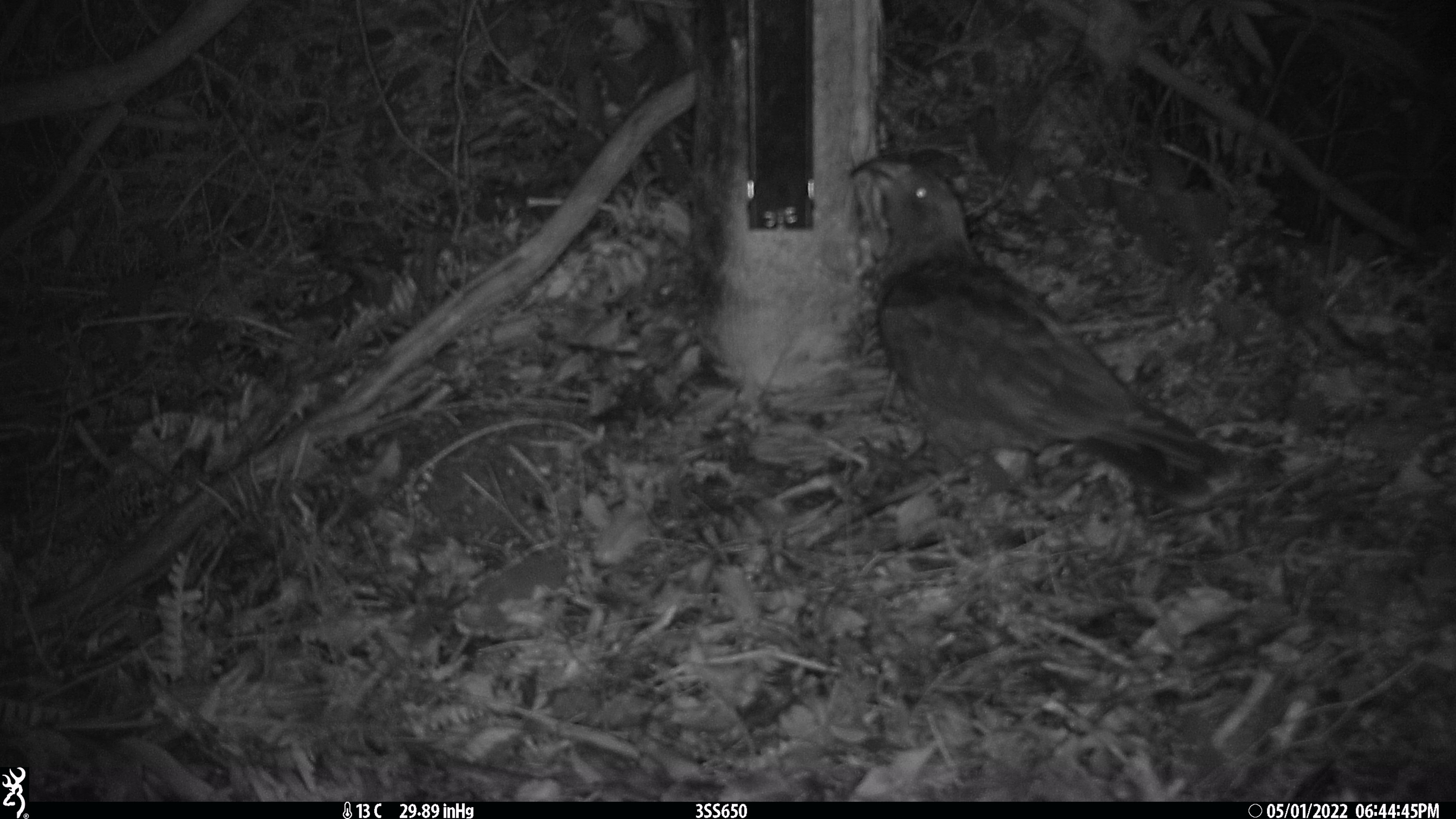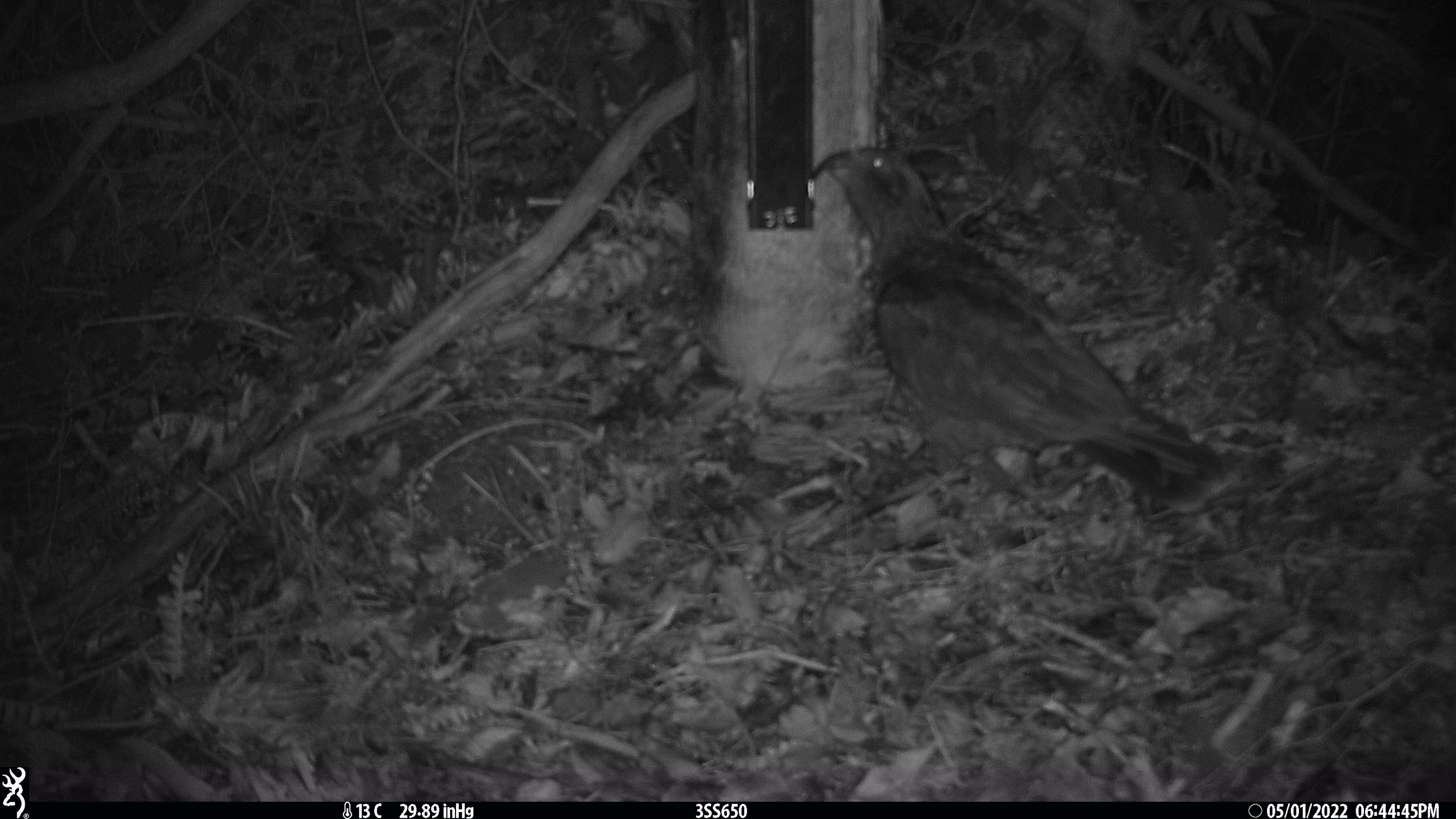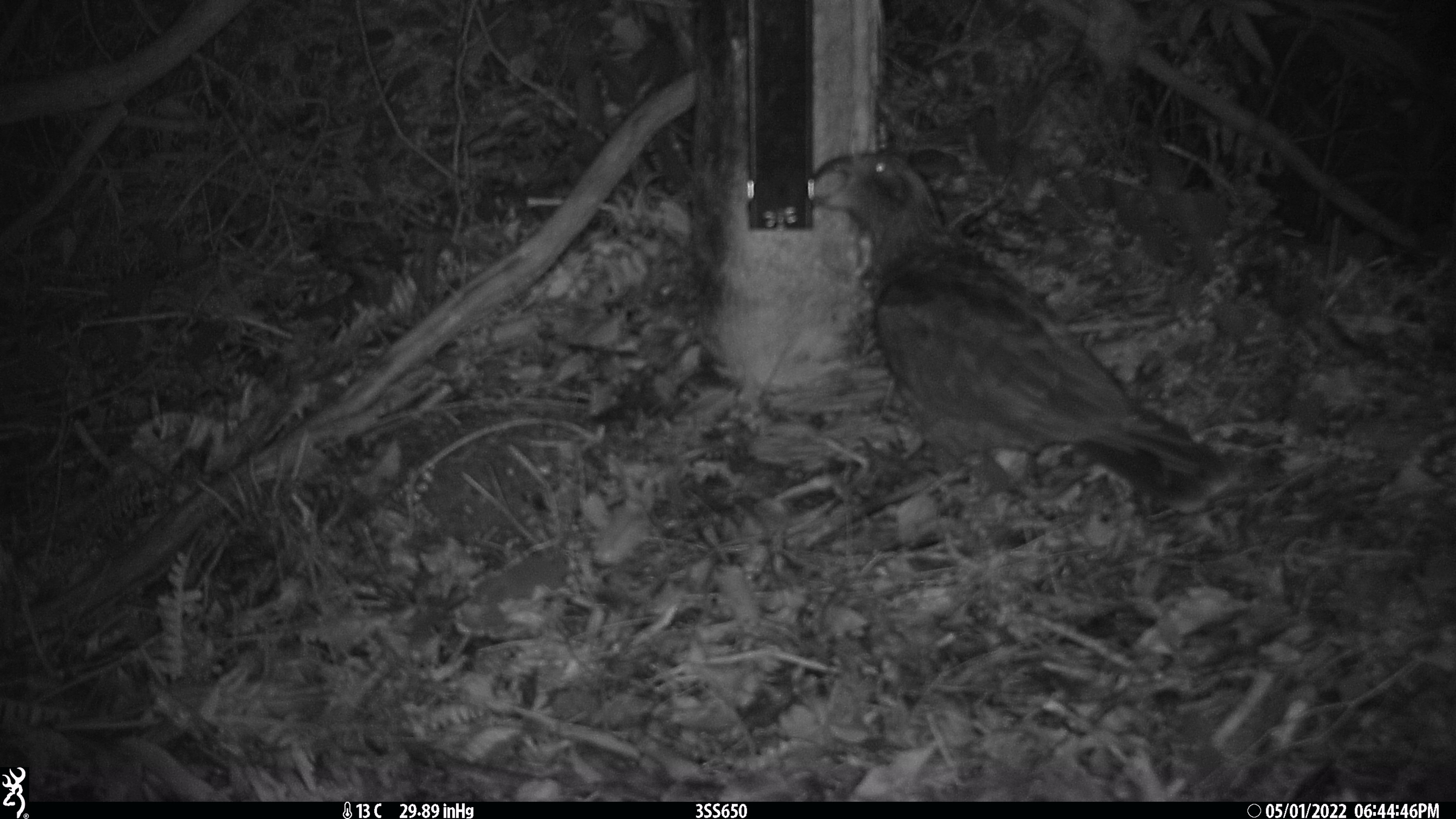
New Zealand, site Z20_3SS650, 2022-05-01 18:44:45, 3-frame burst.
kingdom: Animalia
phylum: Chordata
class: Aves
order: Psittaciformes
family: Strigopidae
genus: Nestor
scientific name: Nestor notabilis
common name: kea